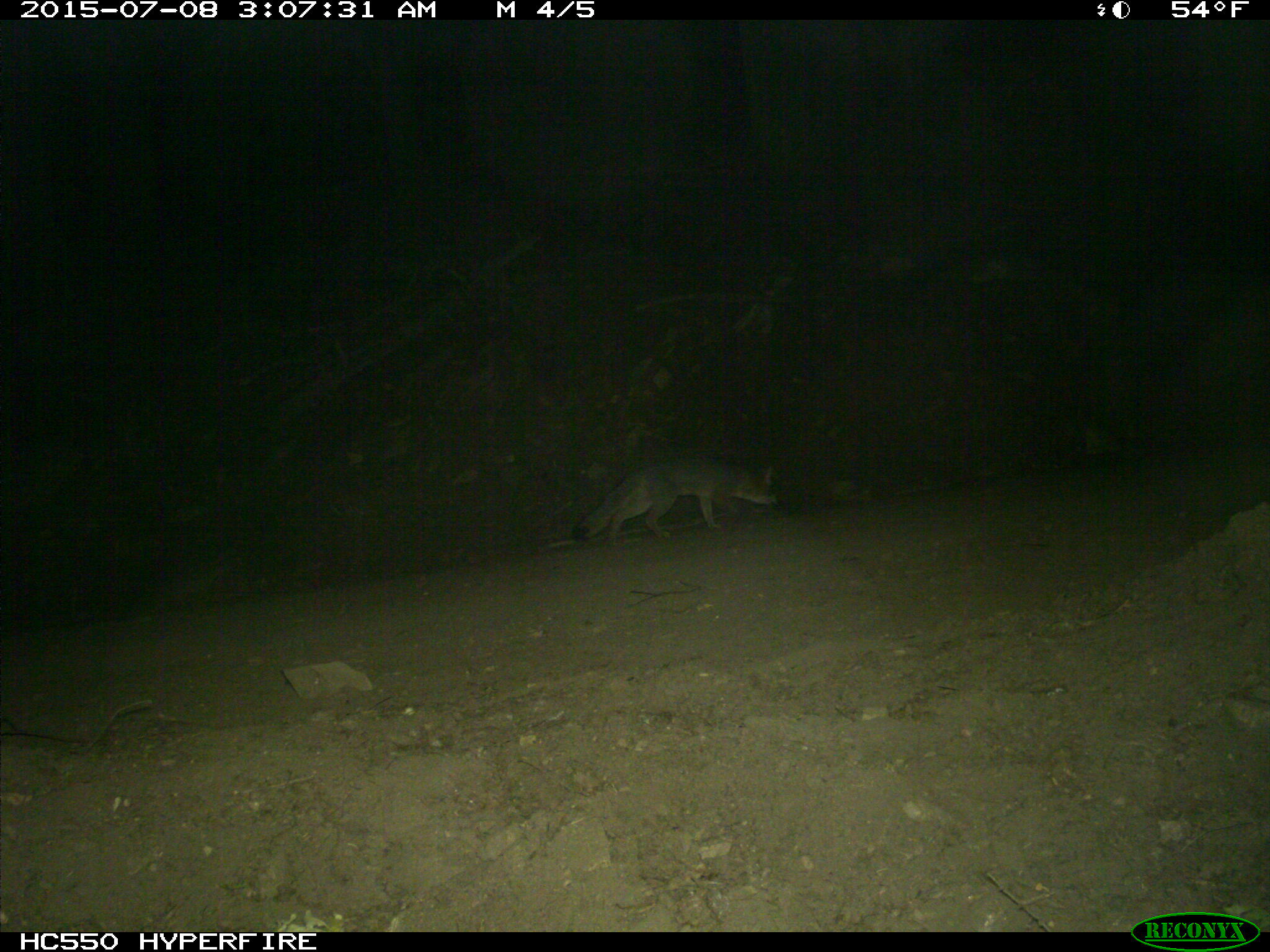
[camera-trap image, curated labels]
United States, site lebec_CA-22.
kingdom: Animalia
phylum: Chordata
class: Mammalia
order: Carnivora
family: Canidae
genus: Urocyon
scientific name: Urocyon cinereoargenteus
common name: gray fox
Urocyon cinereoargenteus (gray fox).